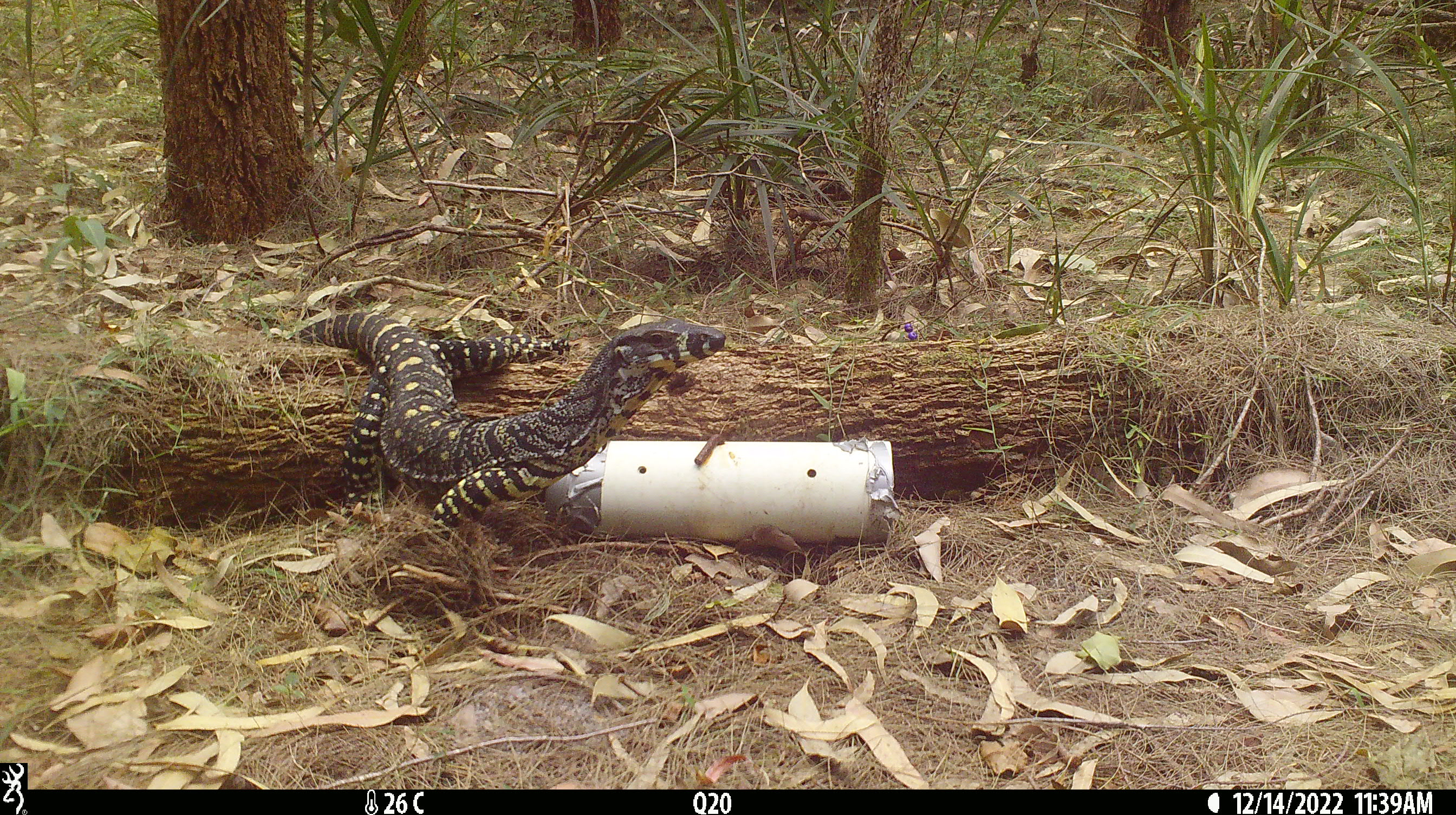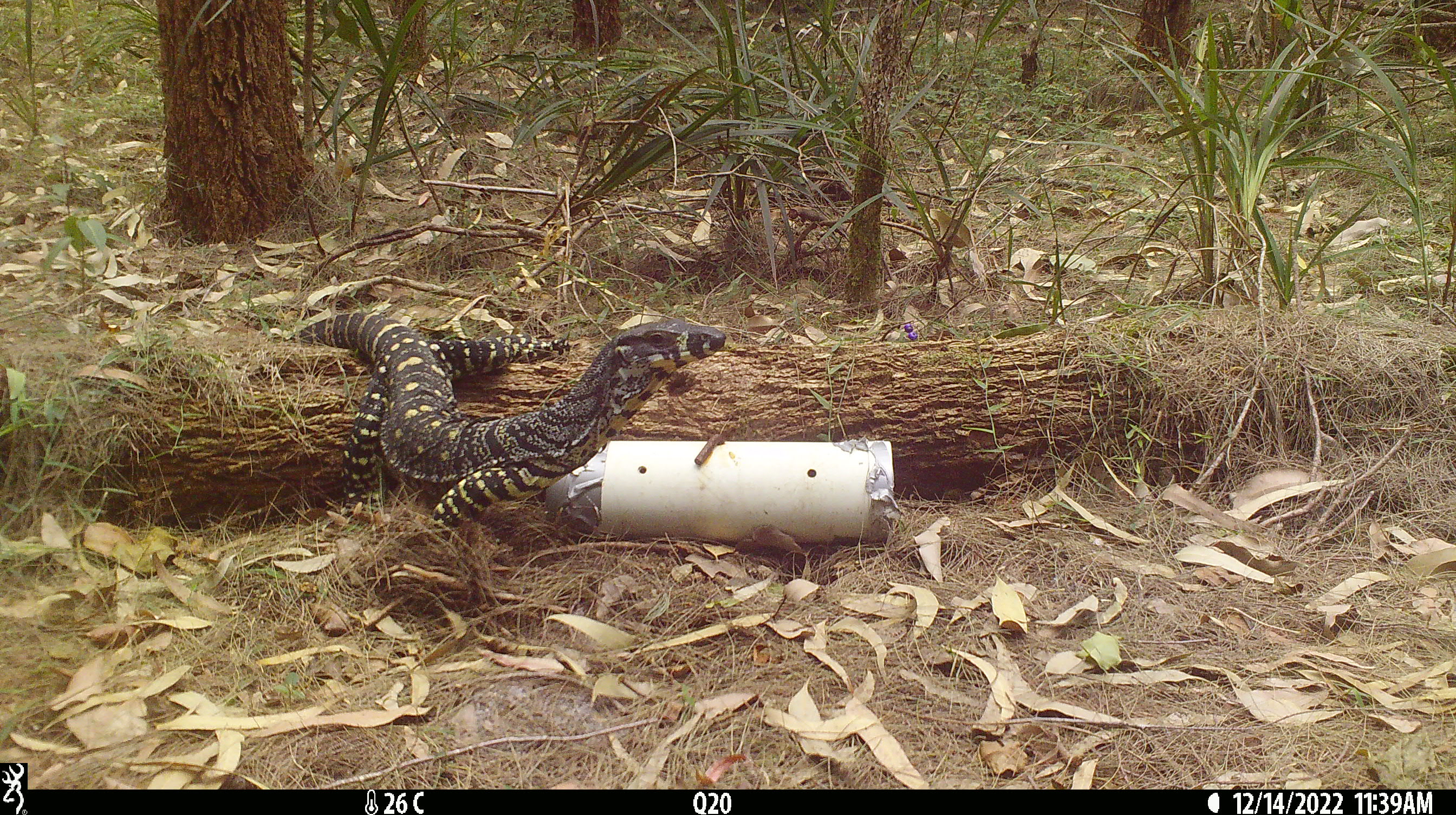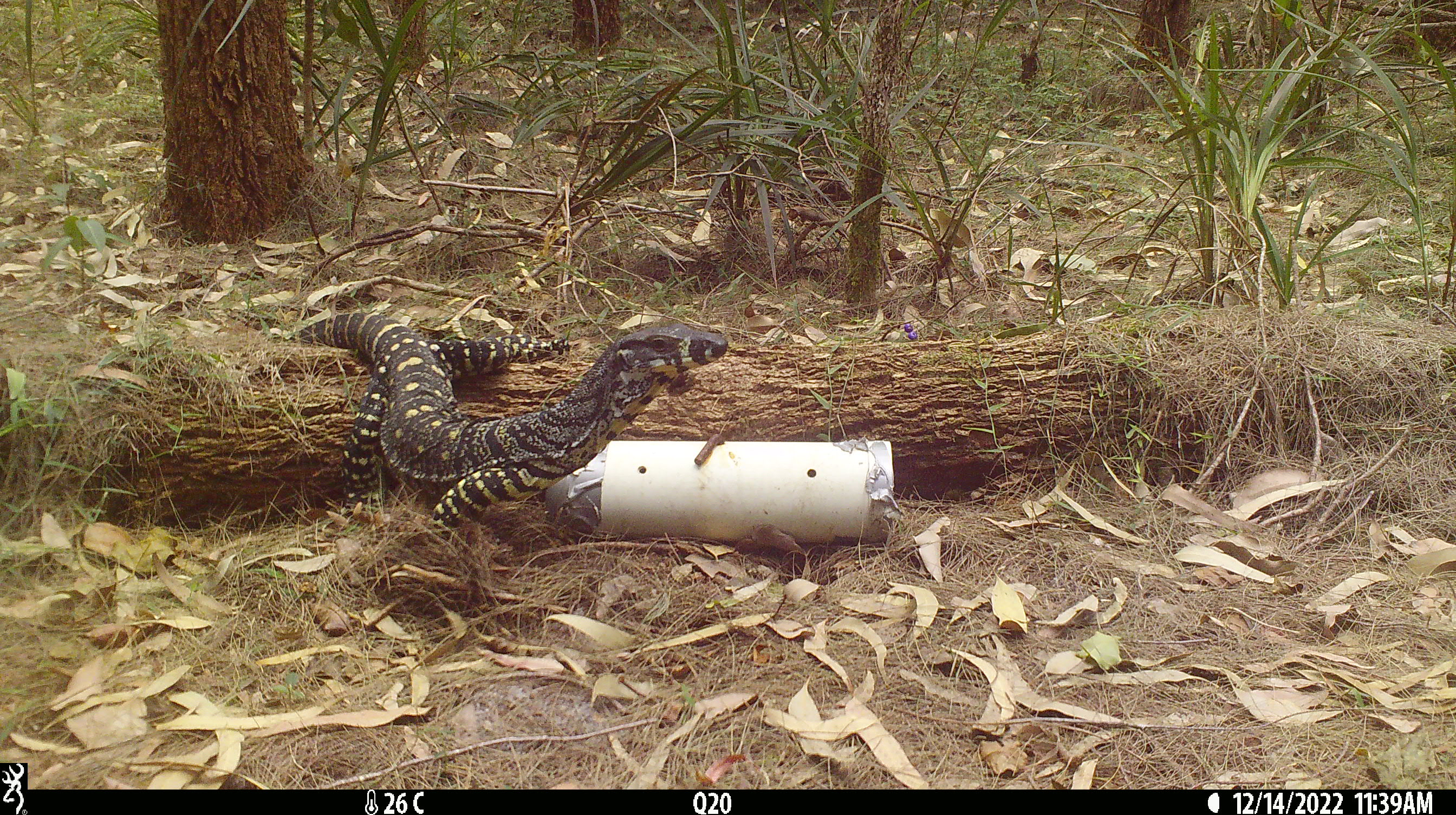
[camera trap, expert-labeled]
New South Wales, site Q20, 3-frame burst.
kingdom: Animalia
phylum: Chordata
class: Reptilia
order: Squamata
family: Varanidae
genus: Varanus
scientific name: Varanus varius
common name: lace monitor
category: goanna